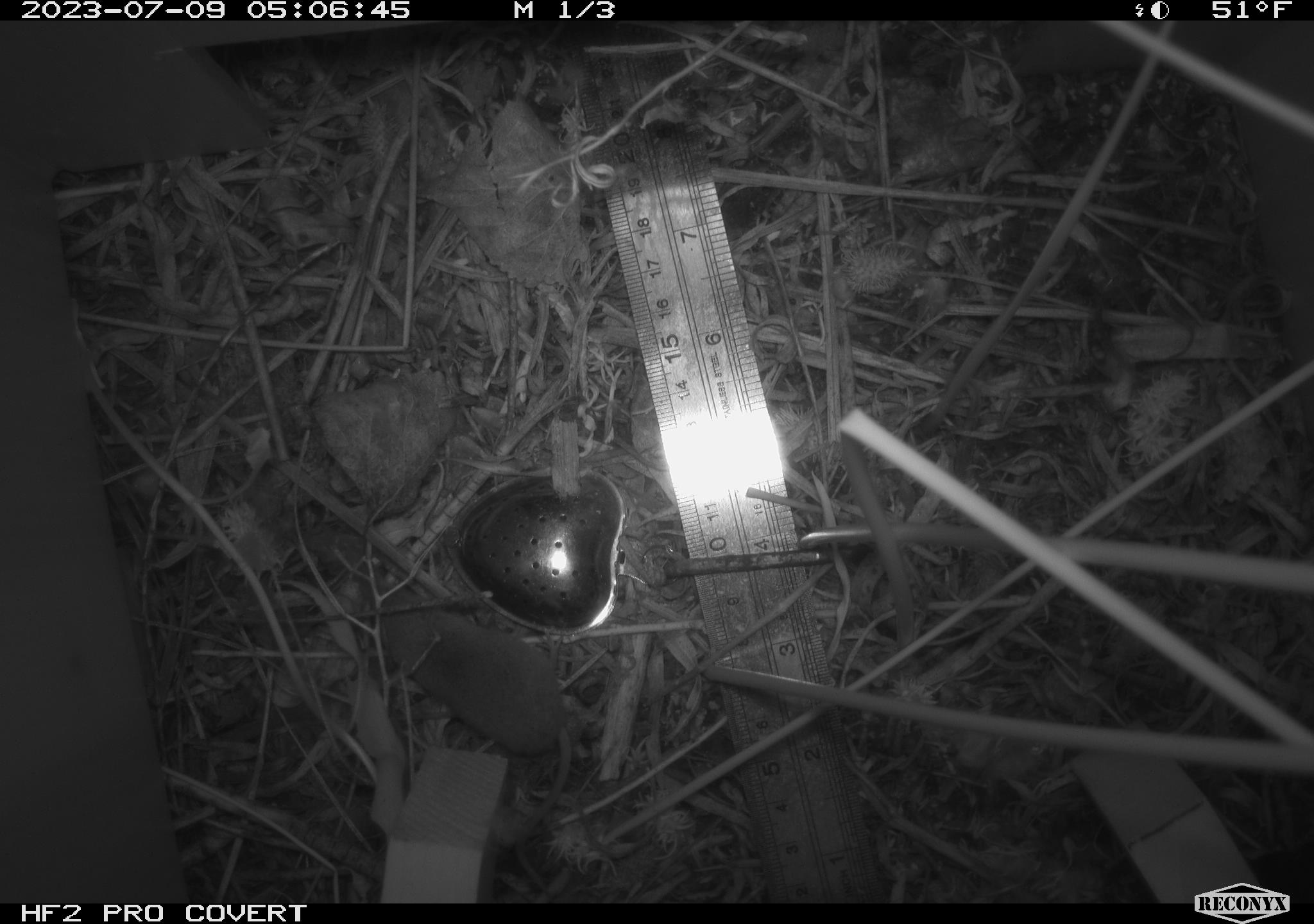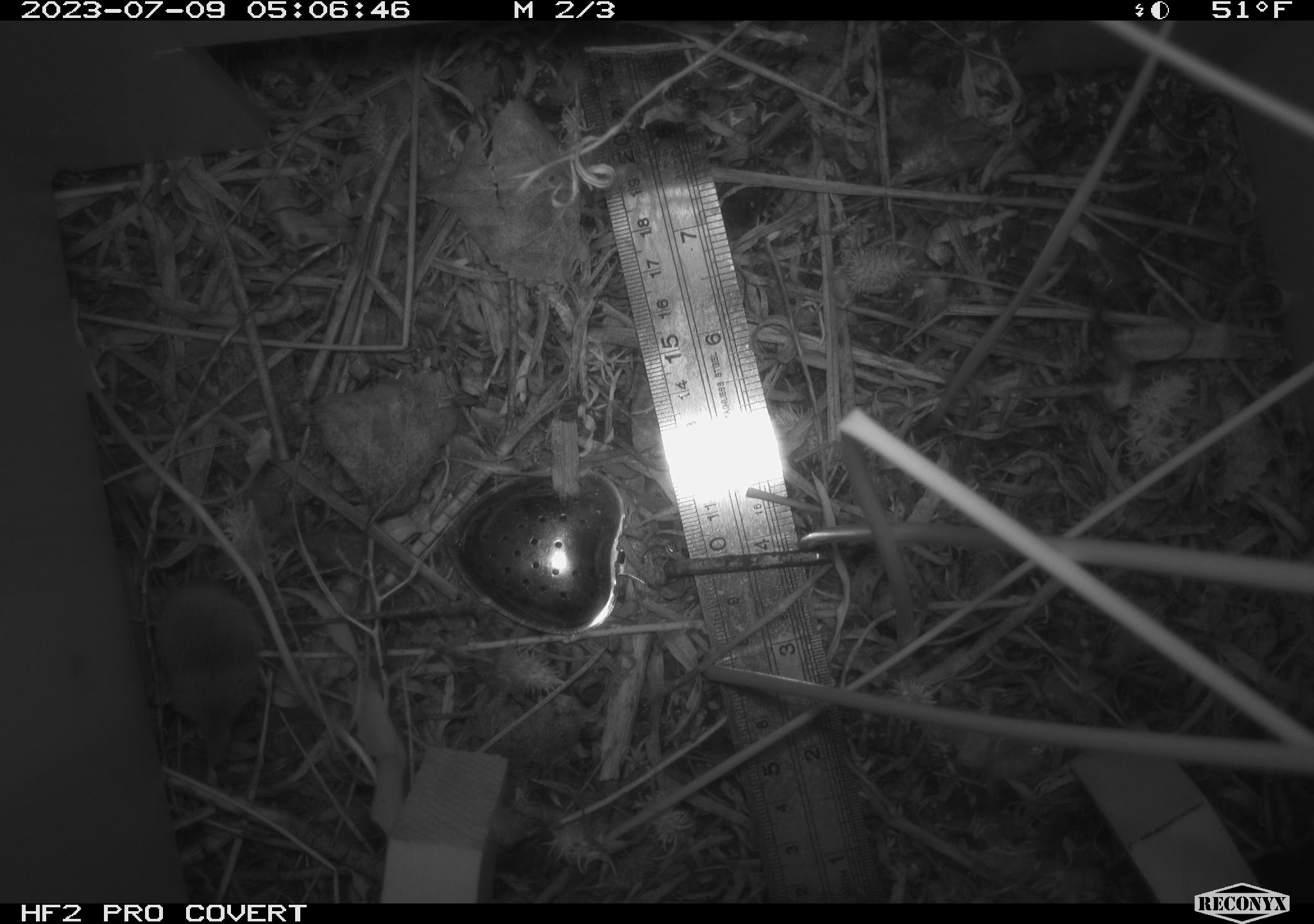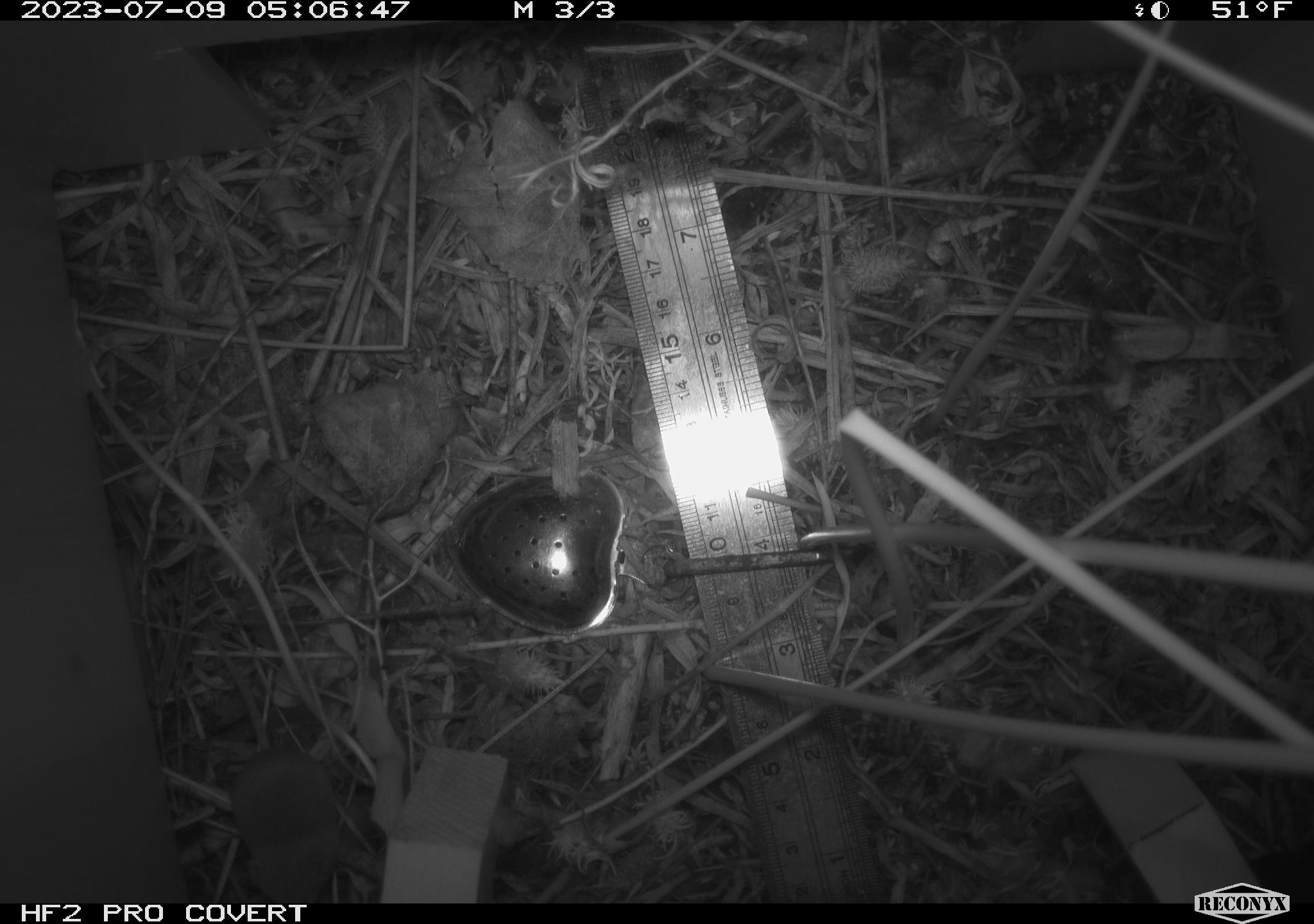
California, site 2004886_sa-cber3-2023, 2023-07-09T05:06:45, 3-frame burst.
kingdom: Animalia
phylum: Chordata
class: Mammalia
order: Eulipotyphla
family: Soricidae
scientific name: Soricidae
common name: shrews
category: soricidae family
Soricidae family (shrews) (Soricidae).